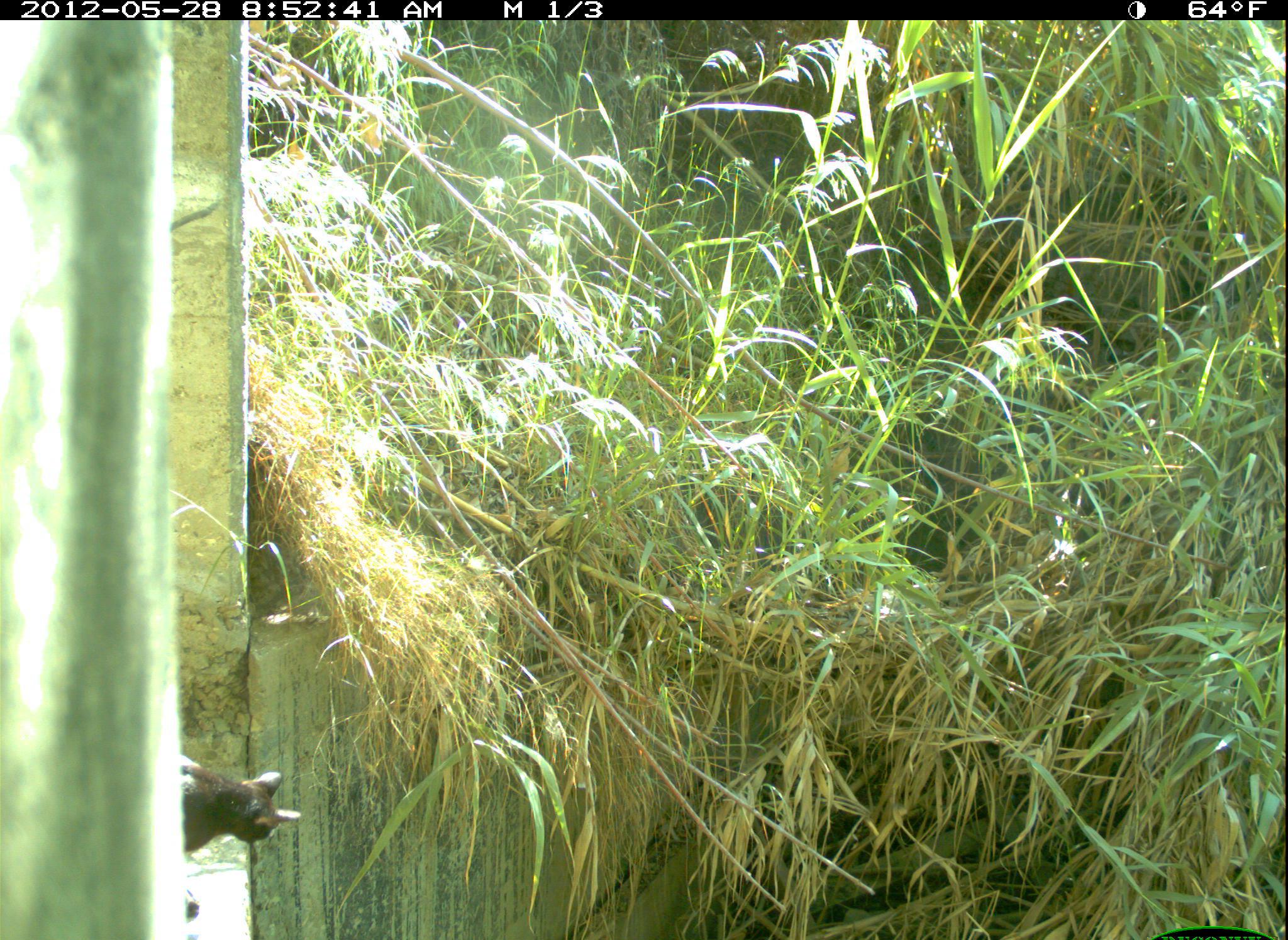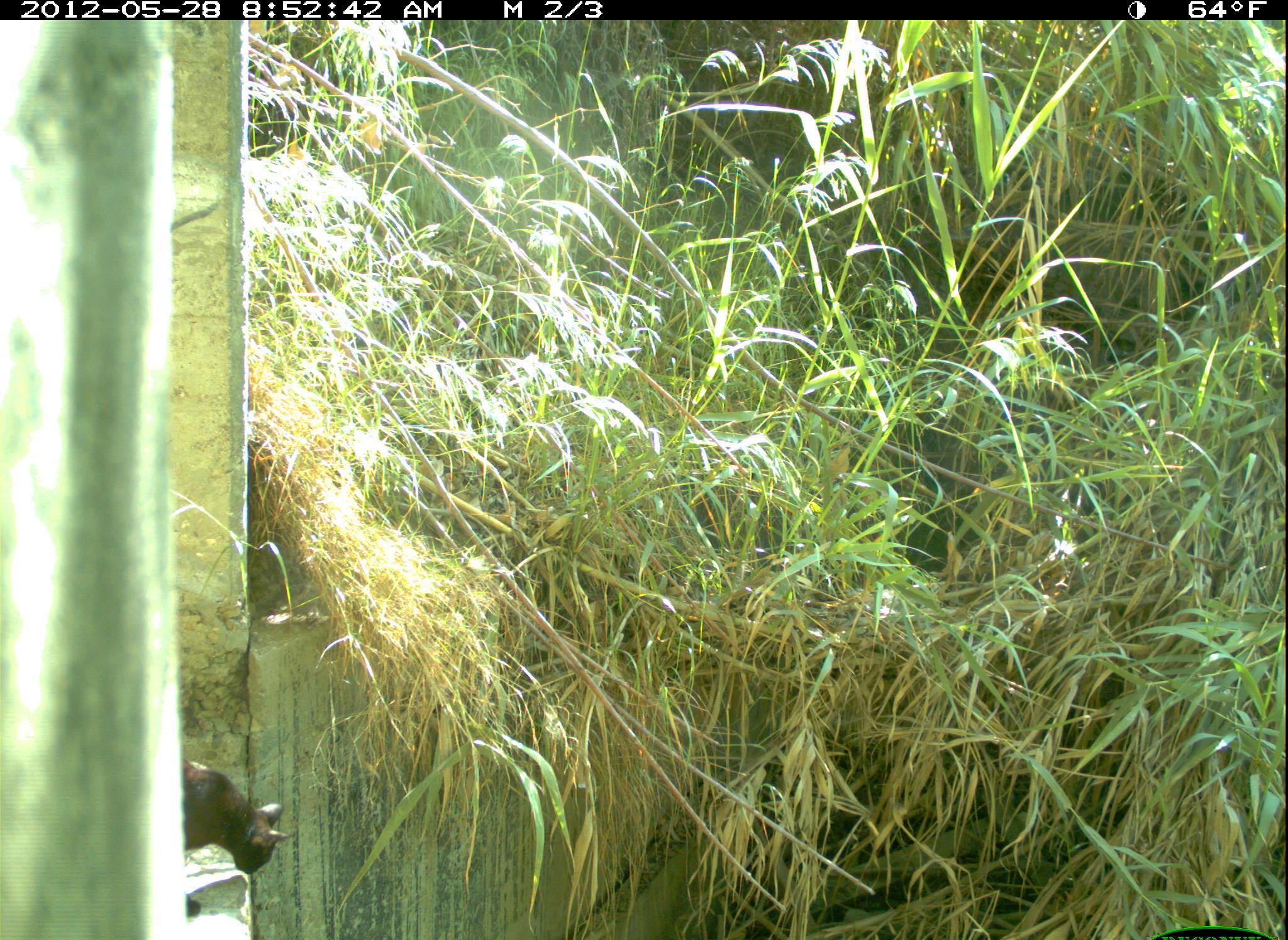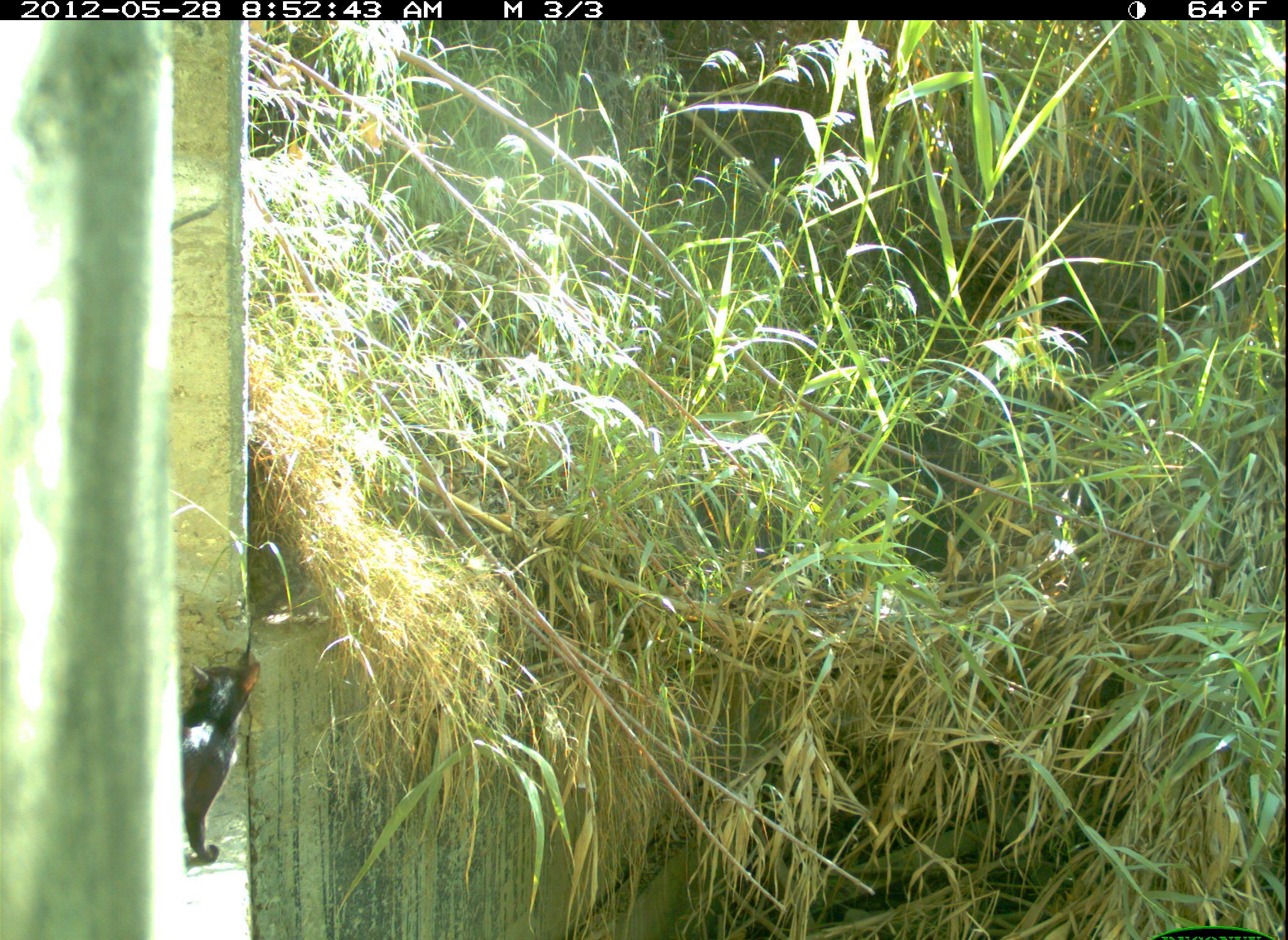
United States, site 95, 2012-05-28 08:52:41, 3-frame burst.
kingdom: Animalia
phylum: Chordata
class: Mammalia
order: Carnivora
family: Felidae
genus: Felis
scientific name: Felis catus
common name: cat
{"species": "cat (Felis catus)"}